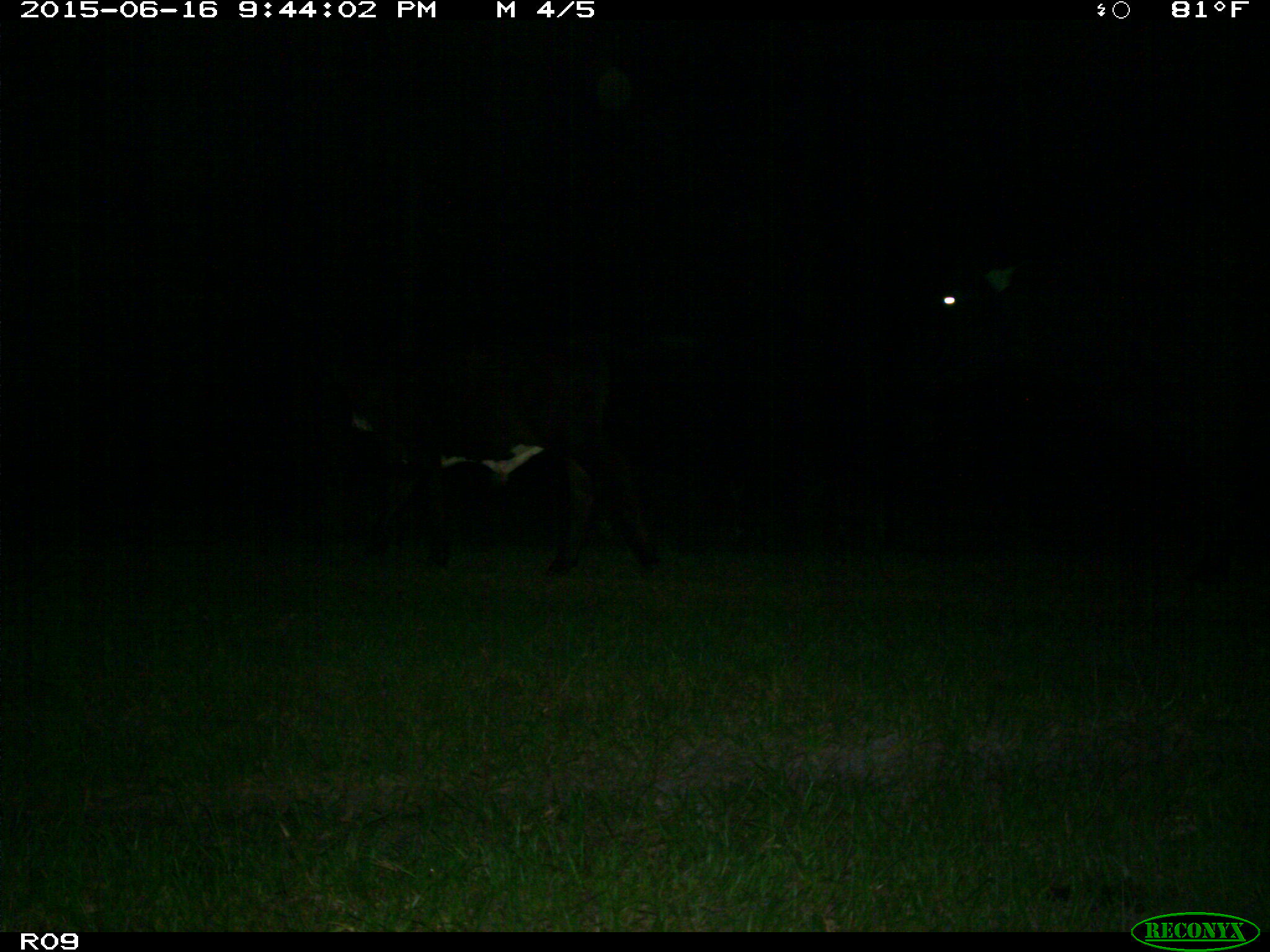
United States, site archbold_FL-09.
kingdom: Animalia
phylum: Chordata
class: Mammalia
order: Artiodactyla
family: Bovidae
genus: Bos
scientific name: Bos taurus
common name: domestic cow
Bos taurus (domestic cow).